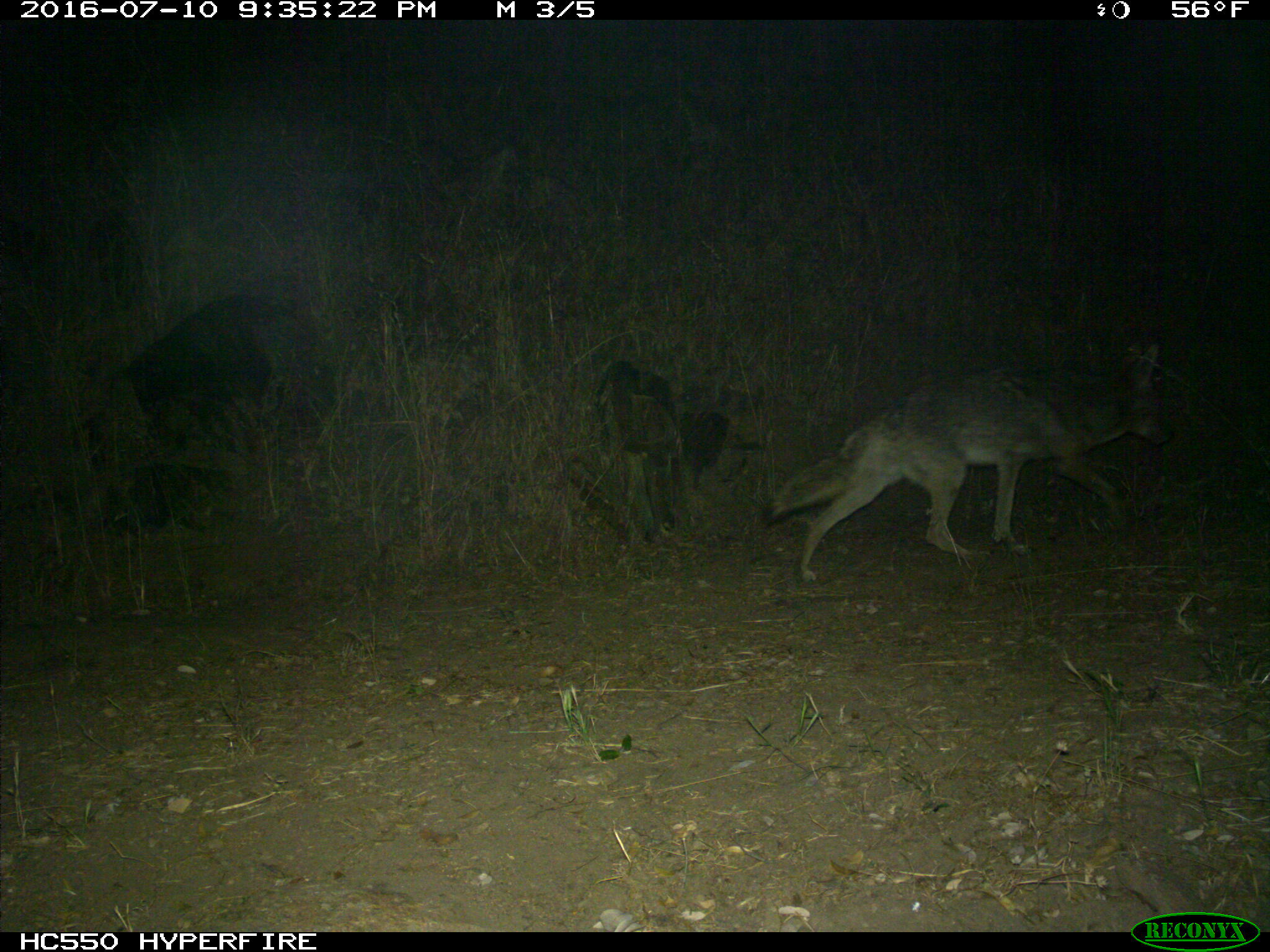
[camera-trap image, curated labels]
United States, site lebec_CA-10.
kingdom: Animalia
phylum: Chordata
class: Mammalia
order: Carnivora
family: Canidae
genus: Canis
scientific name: Canis latrans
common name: coyote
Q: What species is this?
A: Canis latrans (coyote).